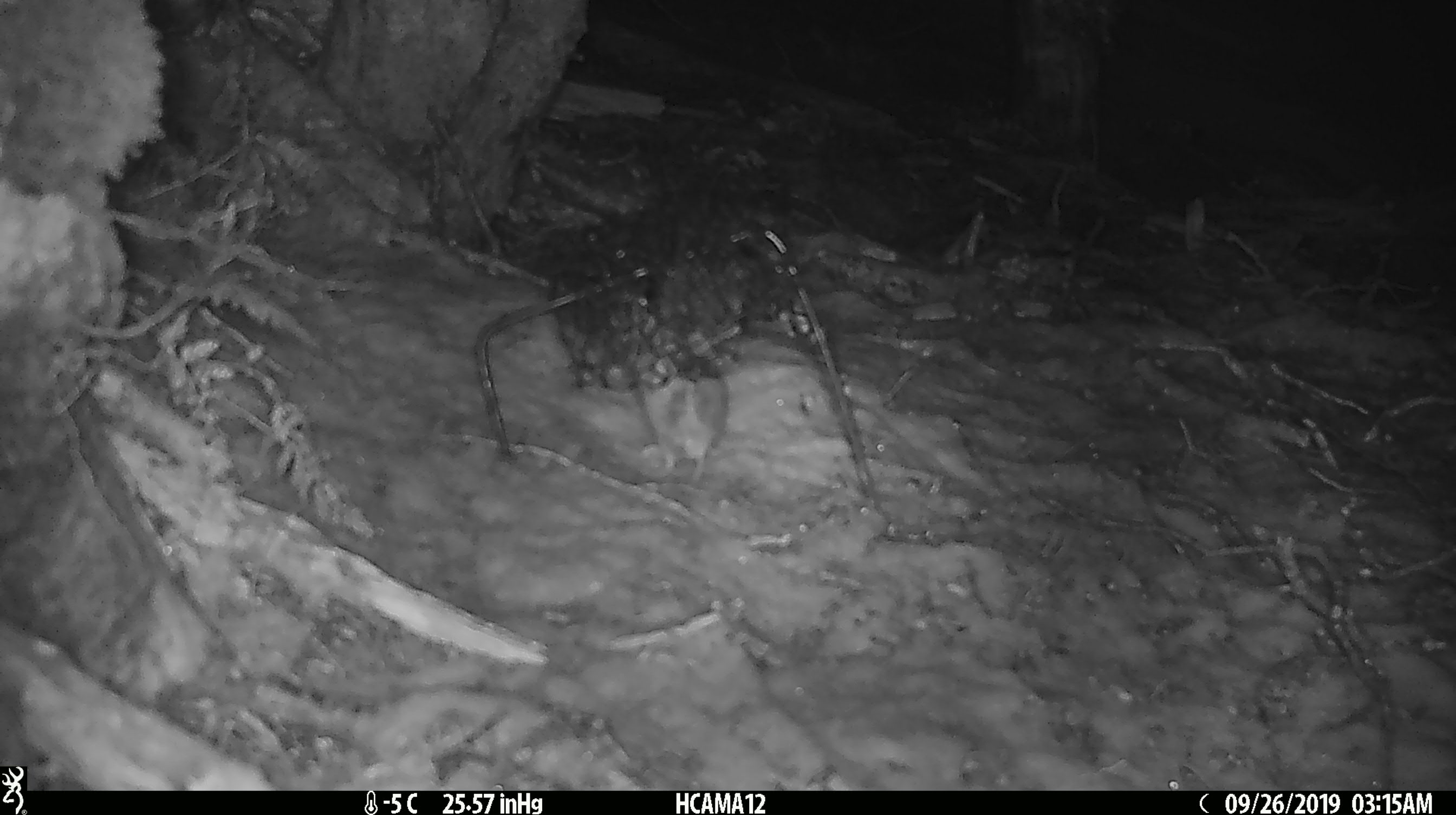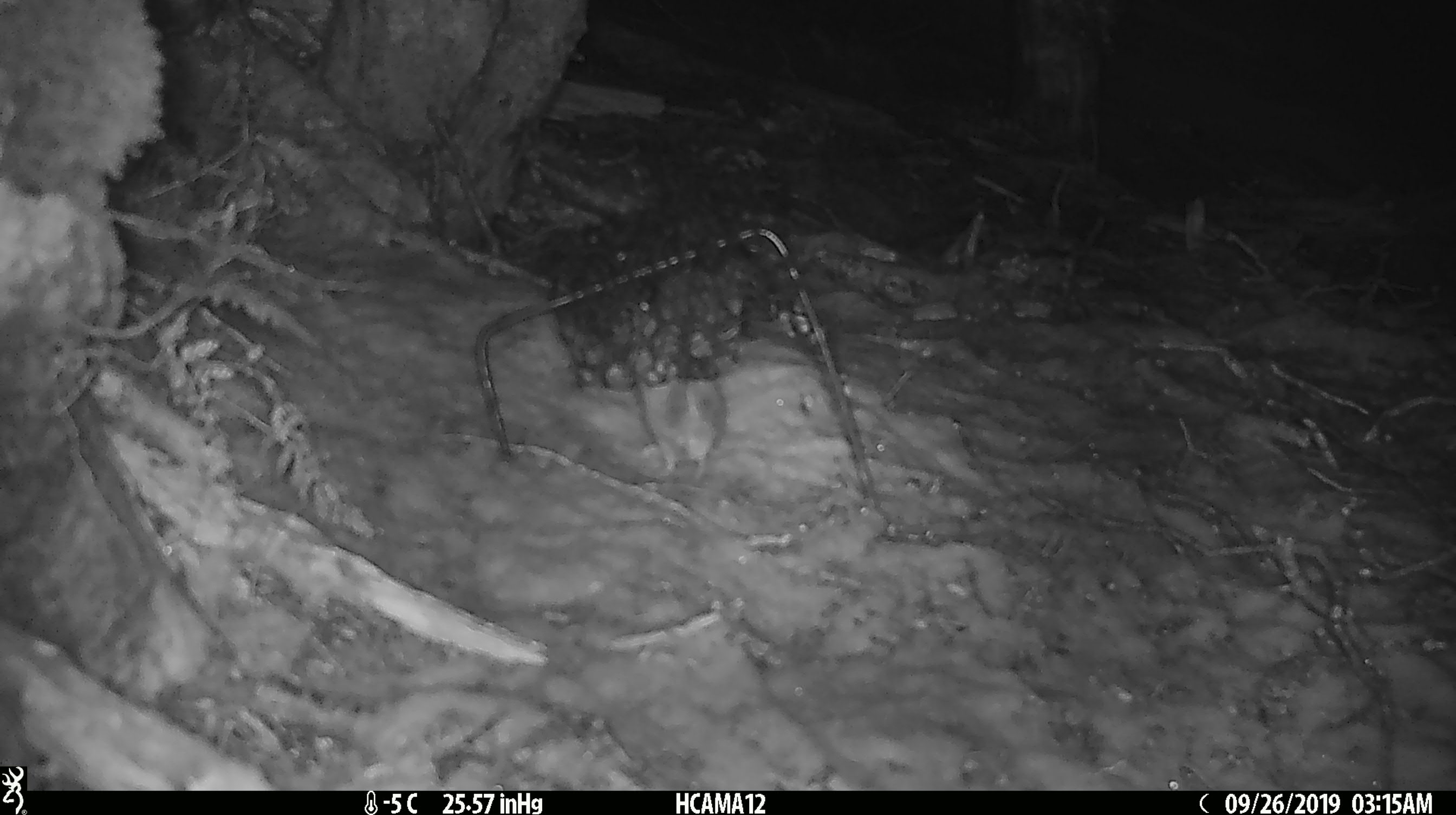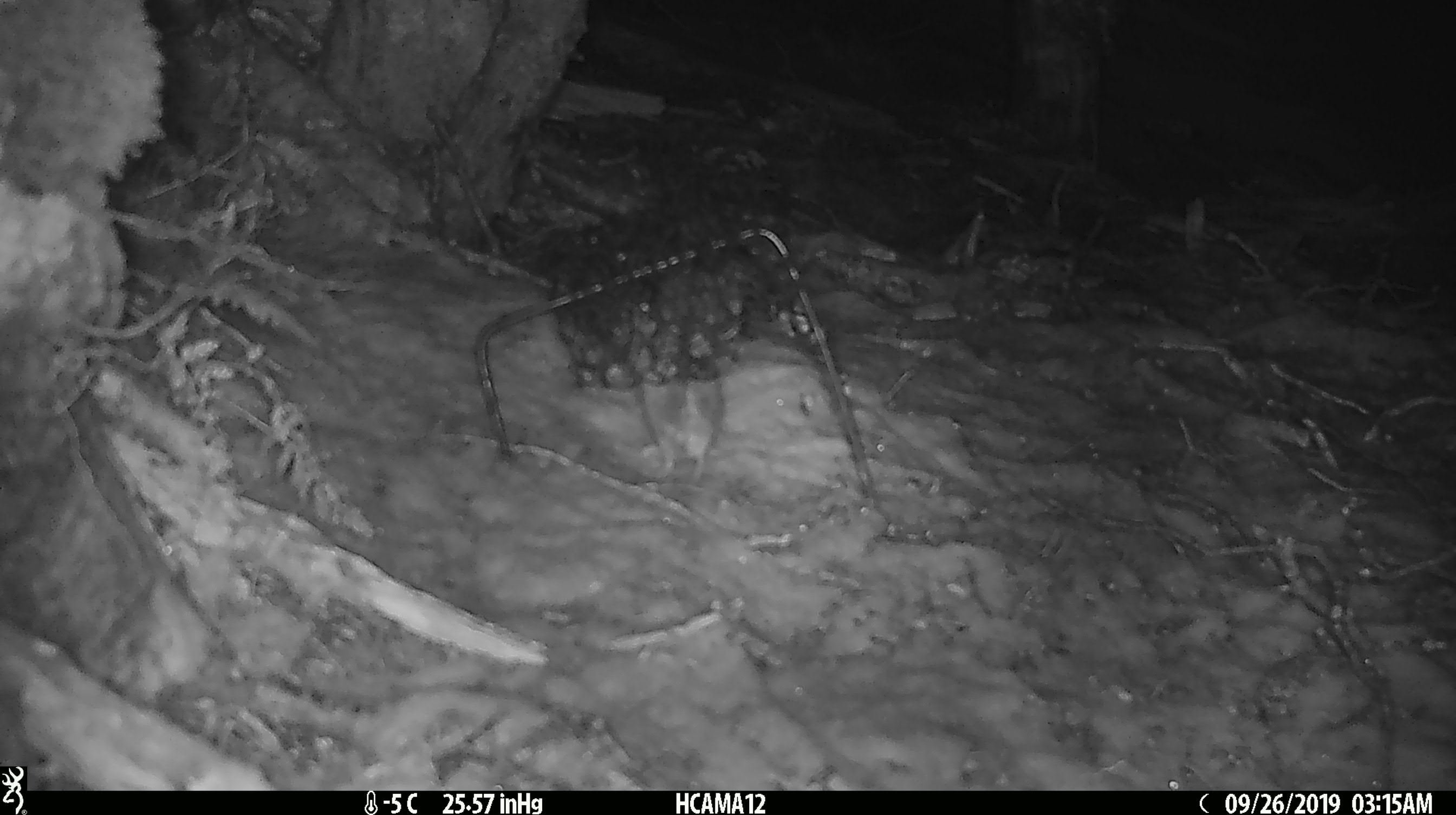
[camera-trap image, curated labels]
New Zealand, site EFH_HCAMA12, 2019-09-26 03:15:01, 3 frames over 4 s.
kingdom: Animalia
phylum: Chordata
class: Mammalia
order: Rodentia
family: Muridae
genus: Mus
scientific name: Mus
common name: mouse